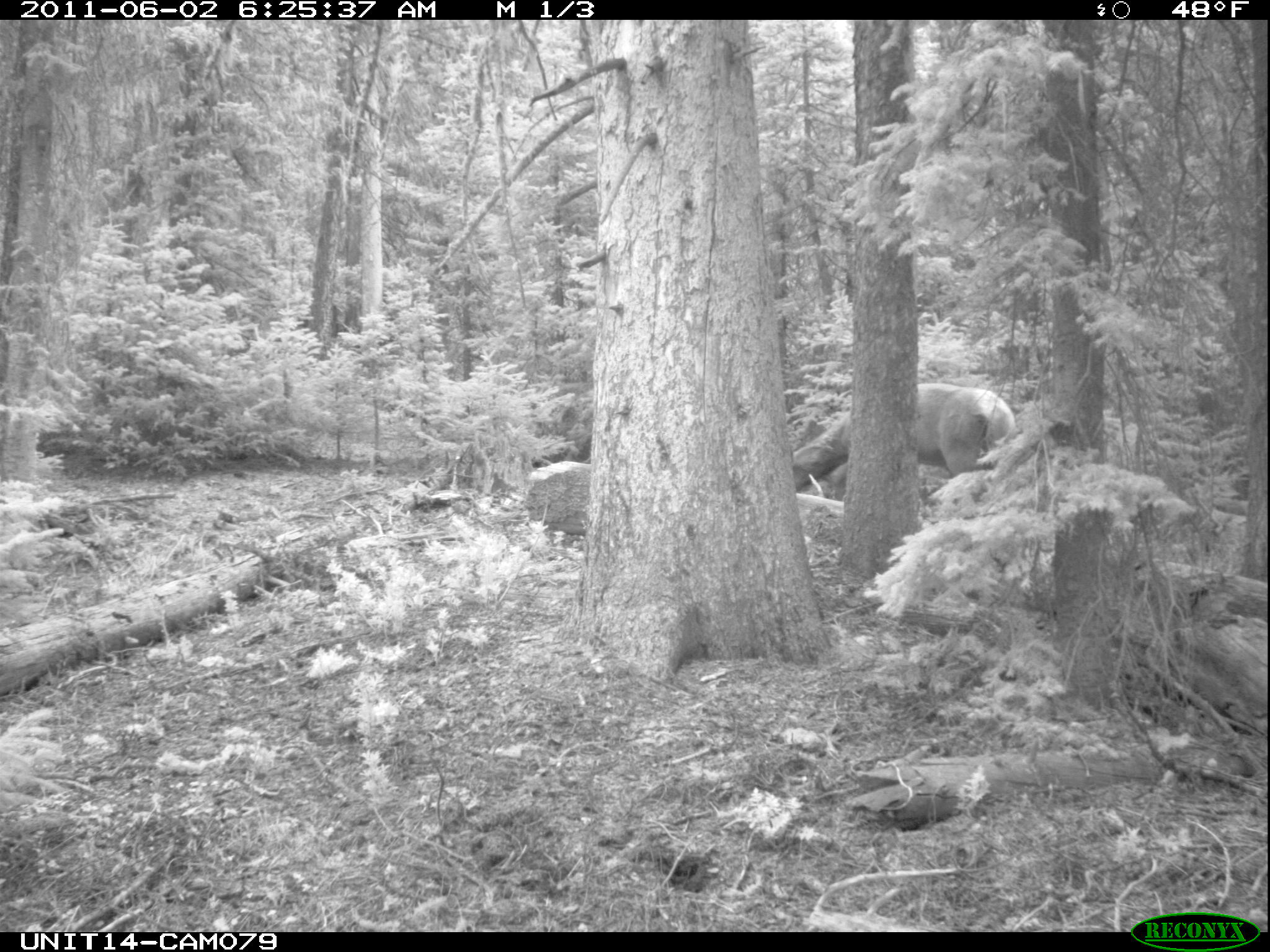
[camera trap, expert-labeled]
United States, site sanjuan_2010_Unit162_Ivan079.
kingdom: Animalia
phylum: Chordata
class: Mammalia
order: Artiodactyla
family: Cervidae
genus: Cervus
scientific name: Cervus elaphus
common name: red deer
Cervus elaphus (red deer).